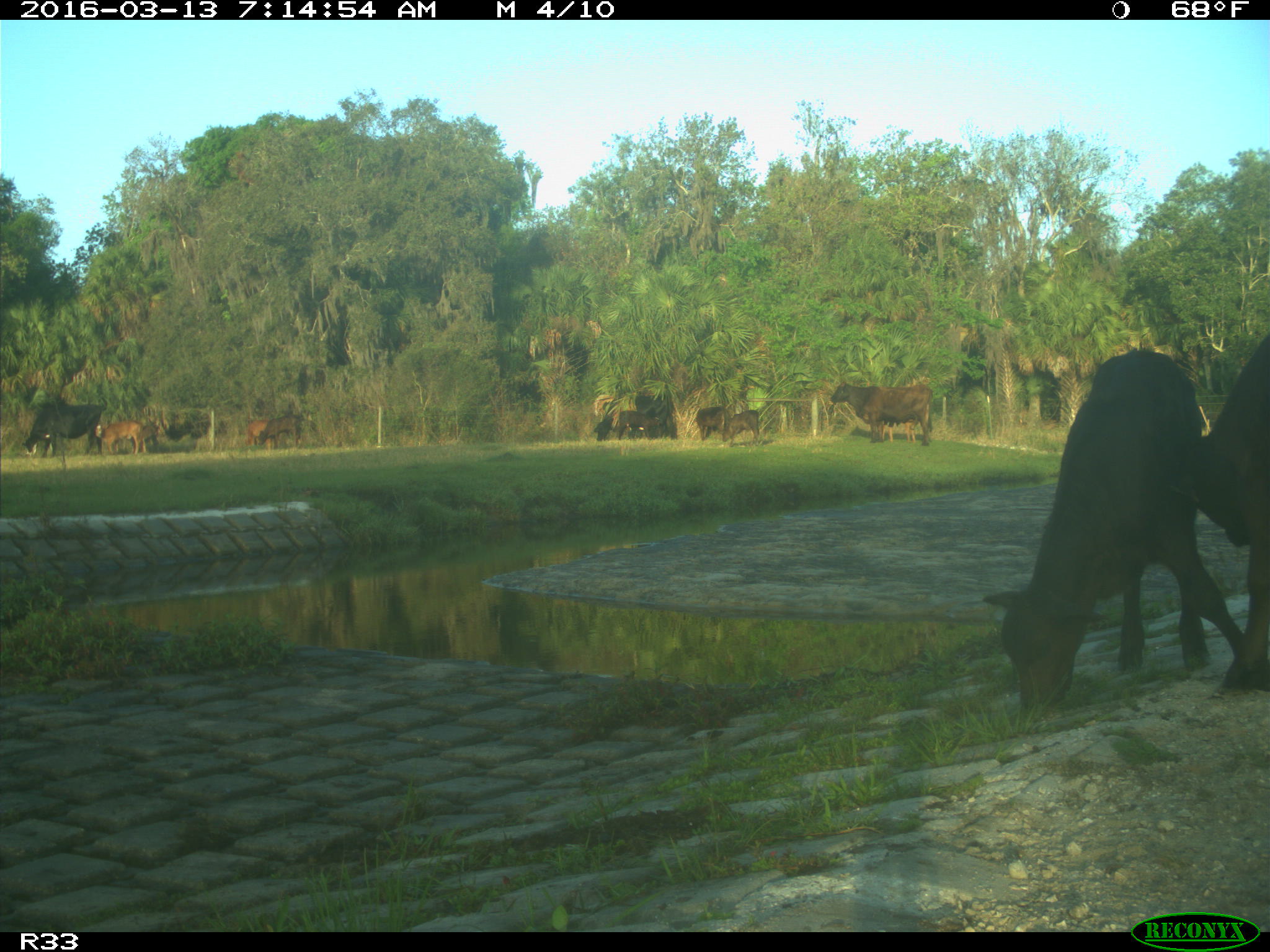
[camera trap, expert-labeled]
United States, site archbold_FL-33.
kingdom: Animalia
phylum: Chordata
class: Mammalia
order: Artiodactyla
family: Bovidae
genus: Bos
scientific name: Bos taurus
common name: domestic cow